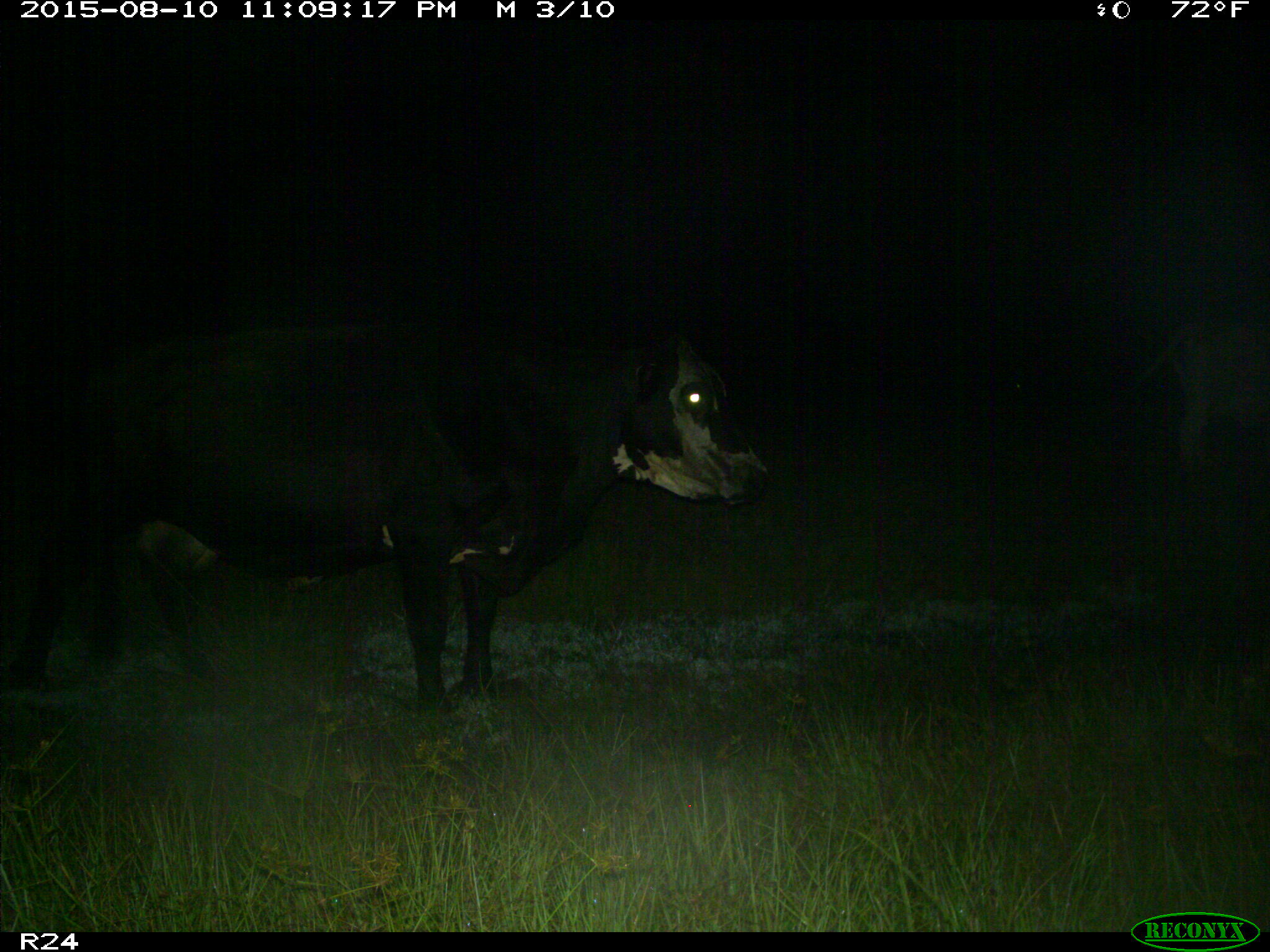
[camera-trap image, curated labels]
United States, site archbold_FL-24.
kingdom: Animalia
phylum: Chordata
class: Mammalia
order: Artiodactyla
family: Bovidae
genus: Bos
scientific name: Bos taurus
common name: domestic cow